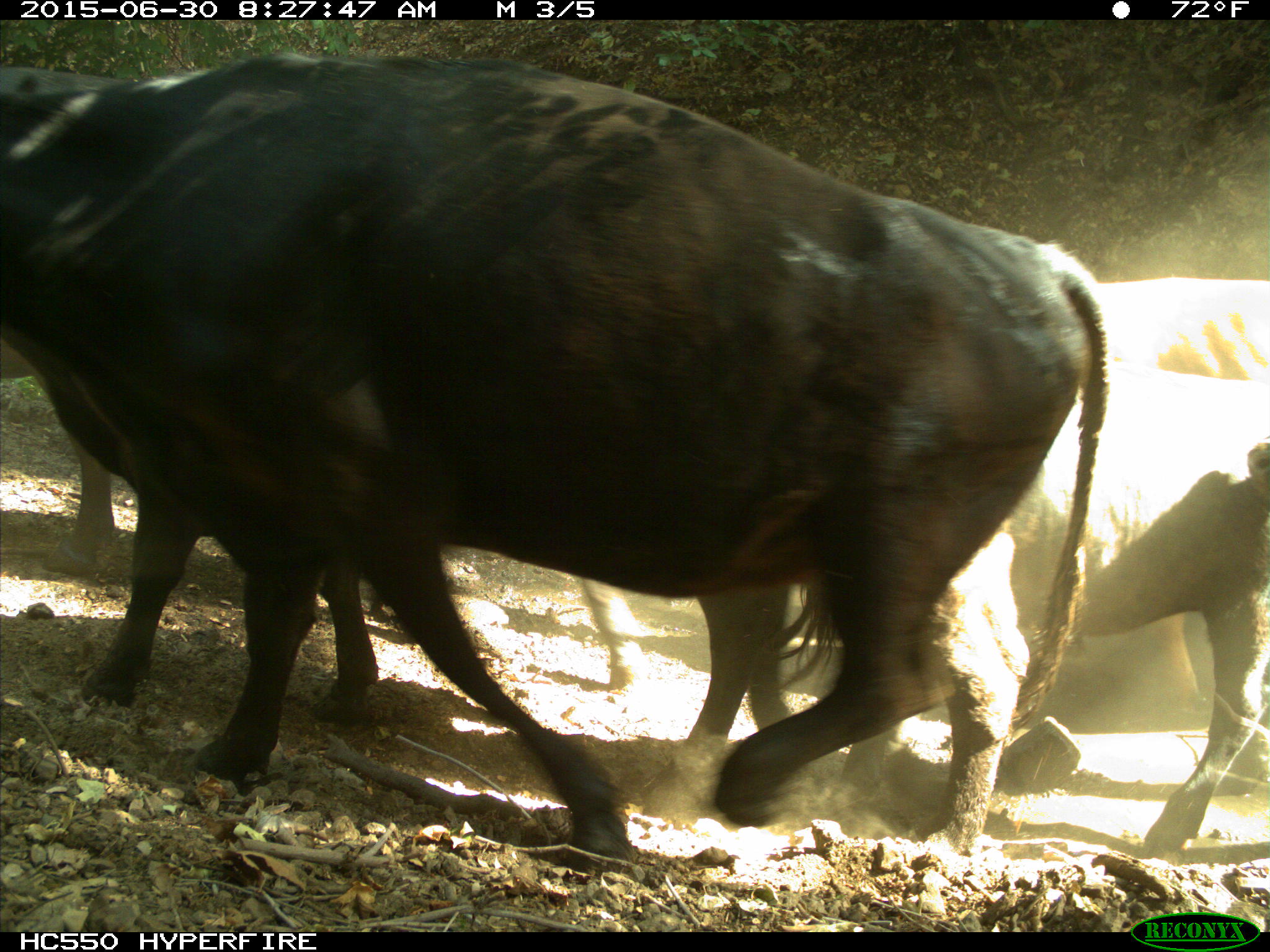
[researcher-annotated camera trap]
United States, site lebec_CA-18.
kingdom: Animalia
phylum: Chordata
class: Mammalia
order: Artiodactyla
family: Bovidae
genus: Bos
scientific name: Bos taurus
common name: domestic cow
Bos taurus (domestic cow).